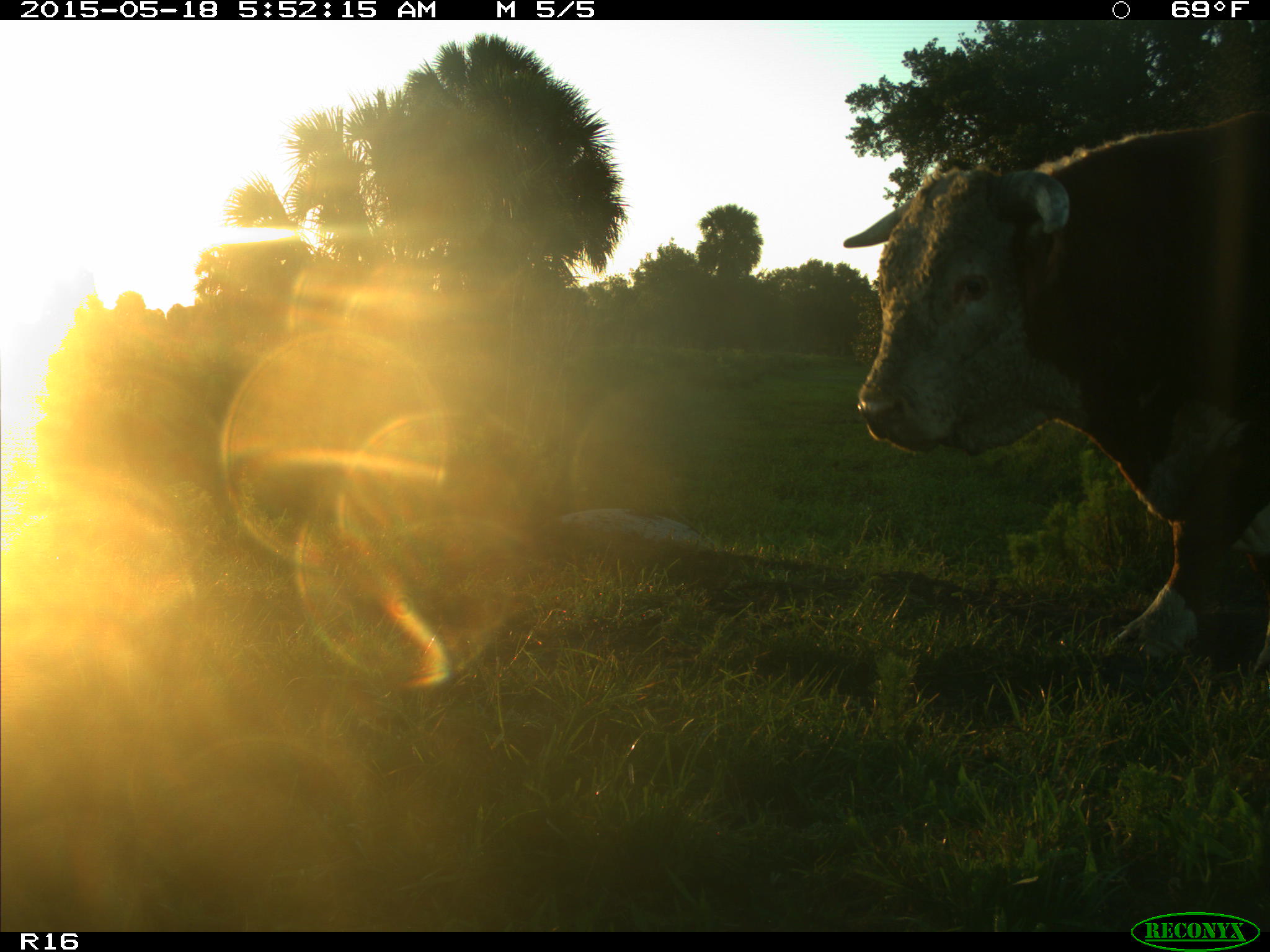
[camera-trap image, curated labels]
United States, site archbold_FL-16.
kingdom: Animalia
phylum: Chordata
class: Mammalia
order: Artiodactyla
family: Bovidae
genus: Bos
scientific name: Bos taurus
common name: domestic cow